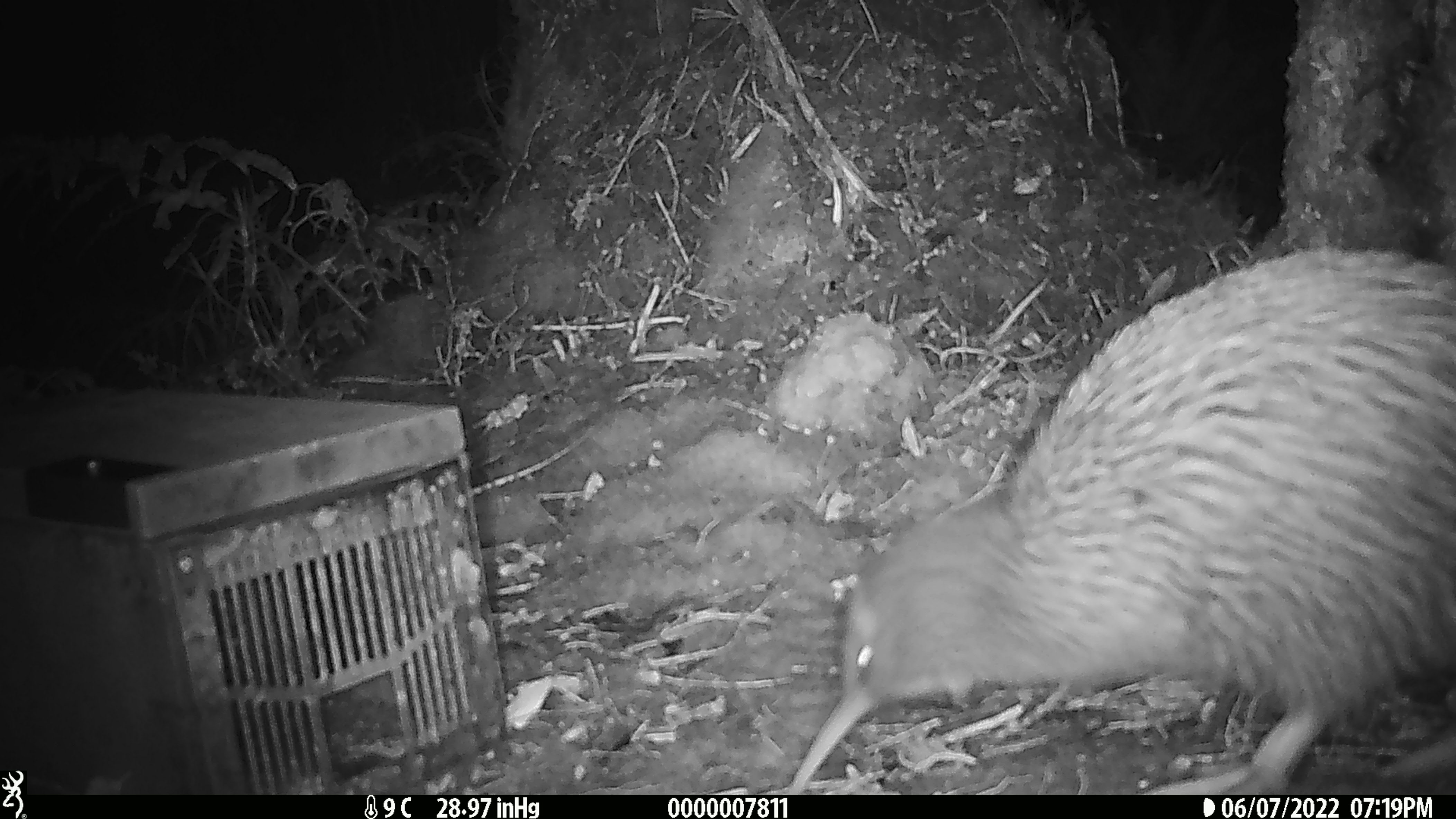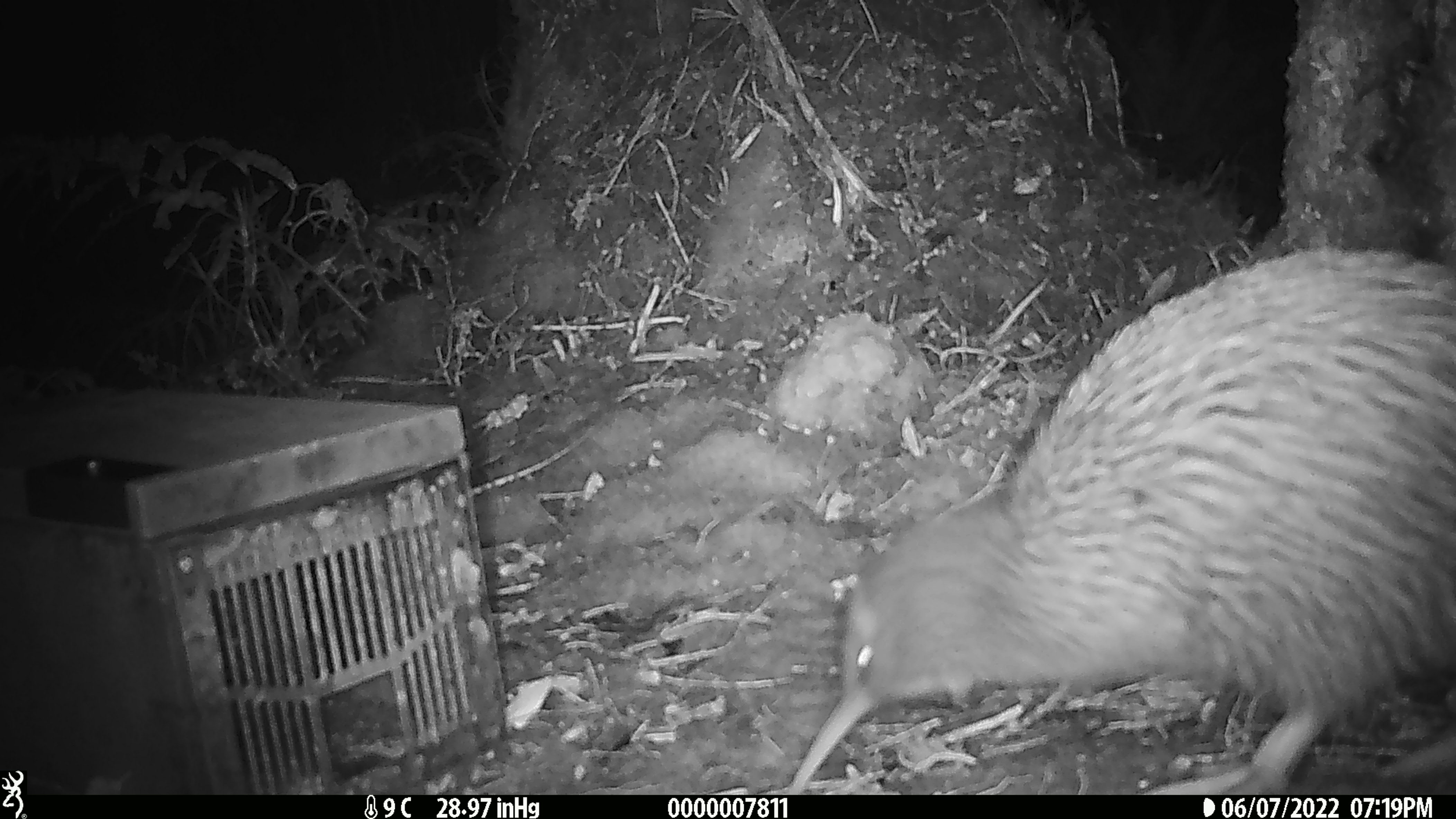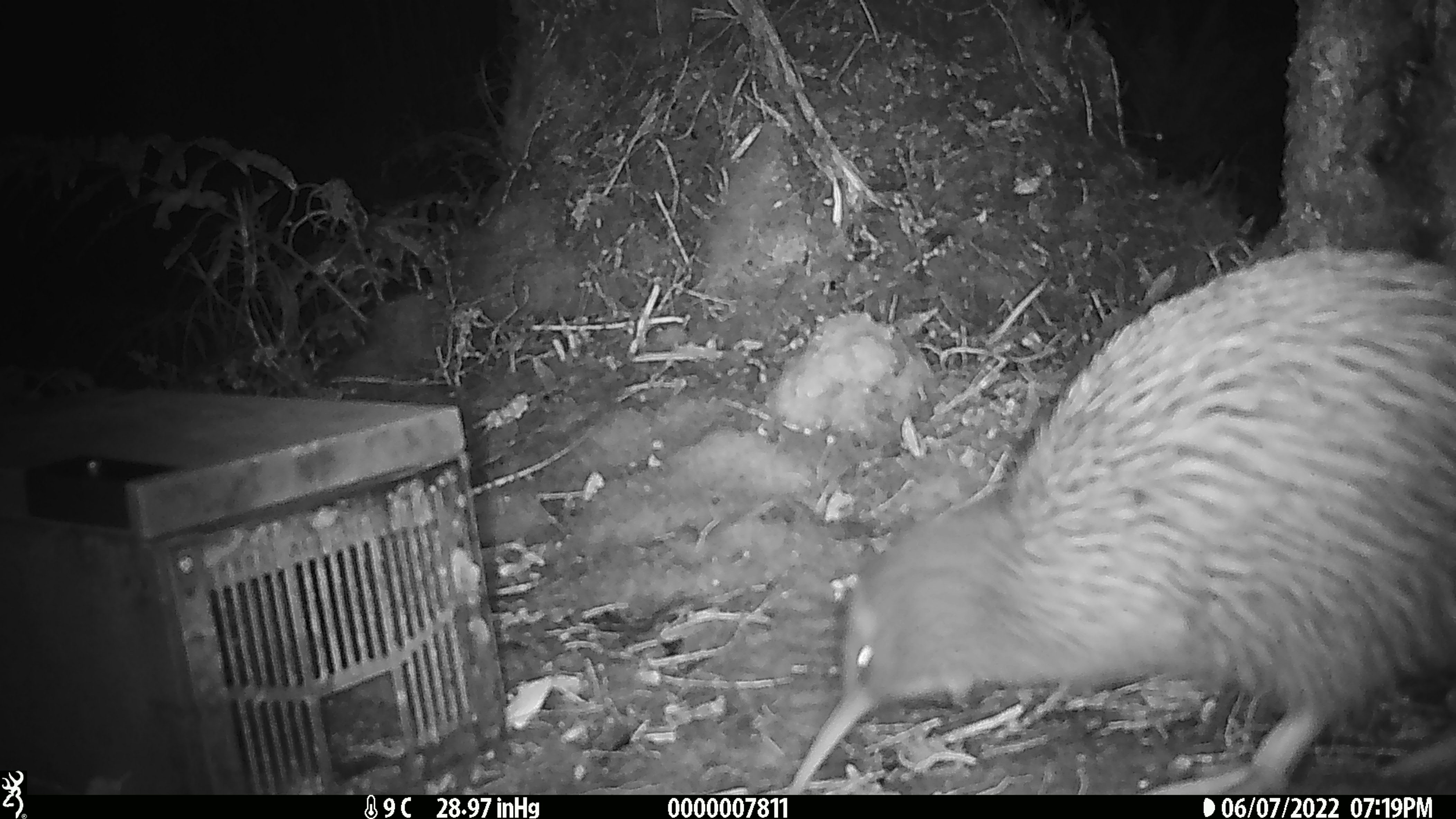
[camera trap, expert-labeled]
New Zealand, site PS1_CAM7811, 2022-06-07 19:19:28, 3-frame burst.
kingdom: Animalia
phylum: Chordata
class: Aves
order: Apterygiformes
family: Apterygidae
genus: Apteryx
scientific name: Apteryx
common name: kiwi